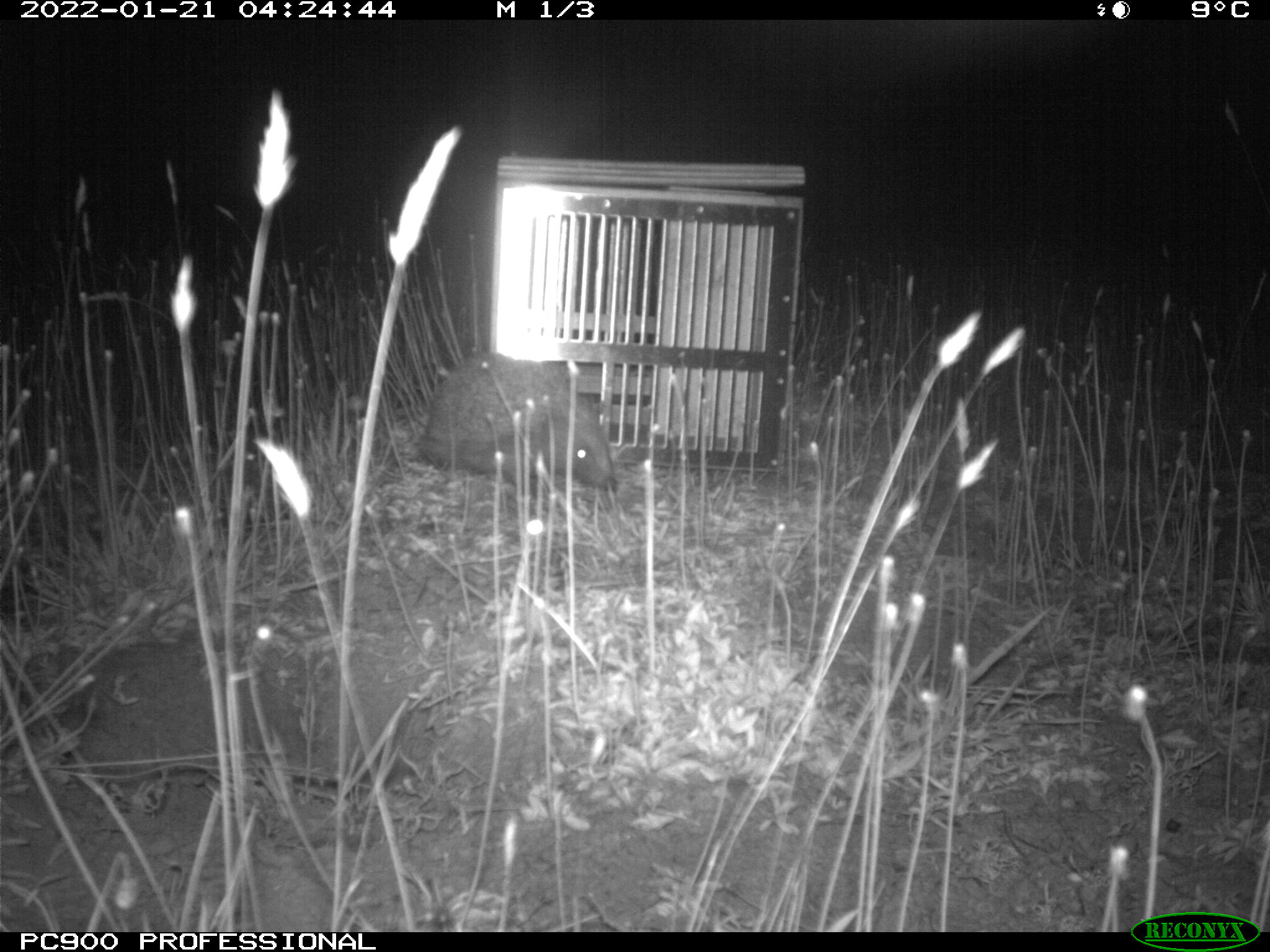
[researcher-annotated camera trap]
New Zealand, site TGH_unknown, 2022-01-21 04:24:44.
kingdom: Animalia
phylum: Chordata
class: Mammalia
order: Eulipotyphla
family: Erinaceidae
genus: Erinaceus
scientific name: Erinaceus europaeus europaeus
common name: european hedgehog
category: hedgehog